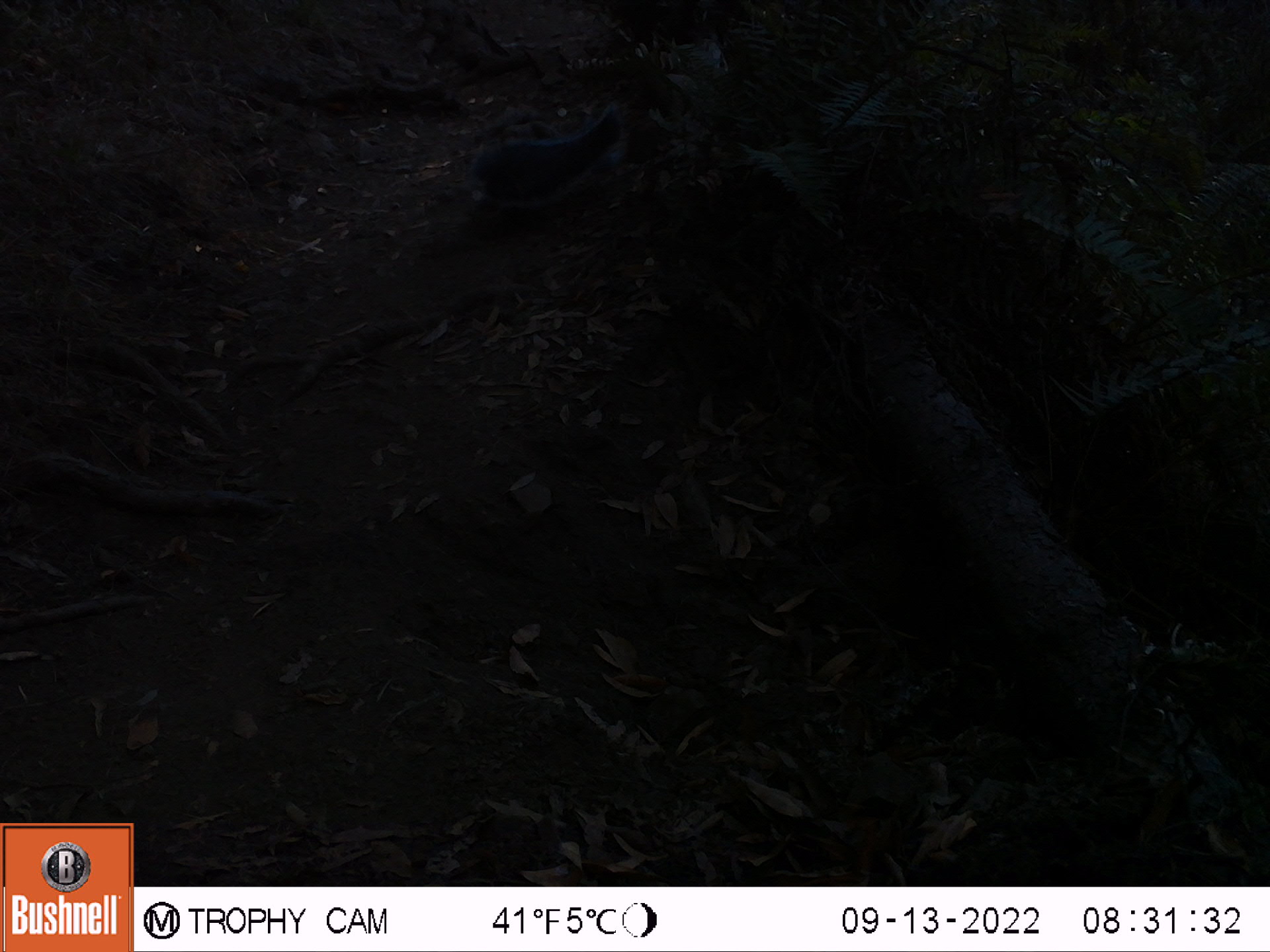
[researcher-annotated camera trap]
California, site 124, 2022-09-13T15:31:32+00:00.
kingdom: Animalia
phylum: Chordata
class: Mammalia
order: Rodentia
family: Sciuridae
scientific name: Sciuridae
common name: squirrel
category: unknown squirrel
Unknown squirrel (squirrel) (Sciuridae).